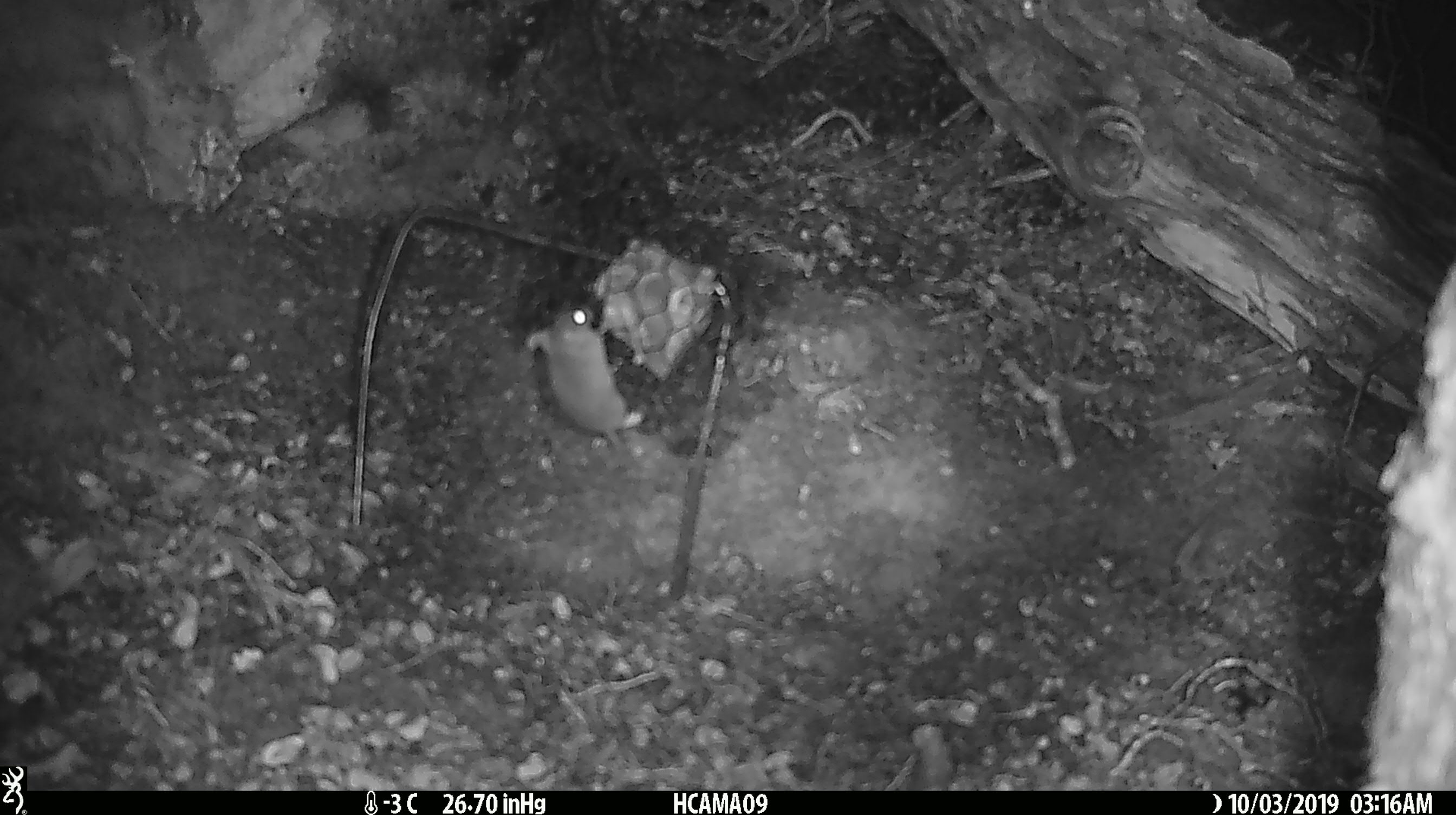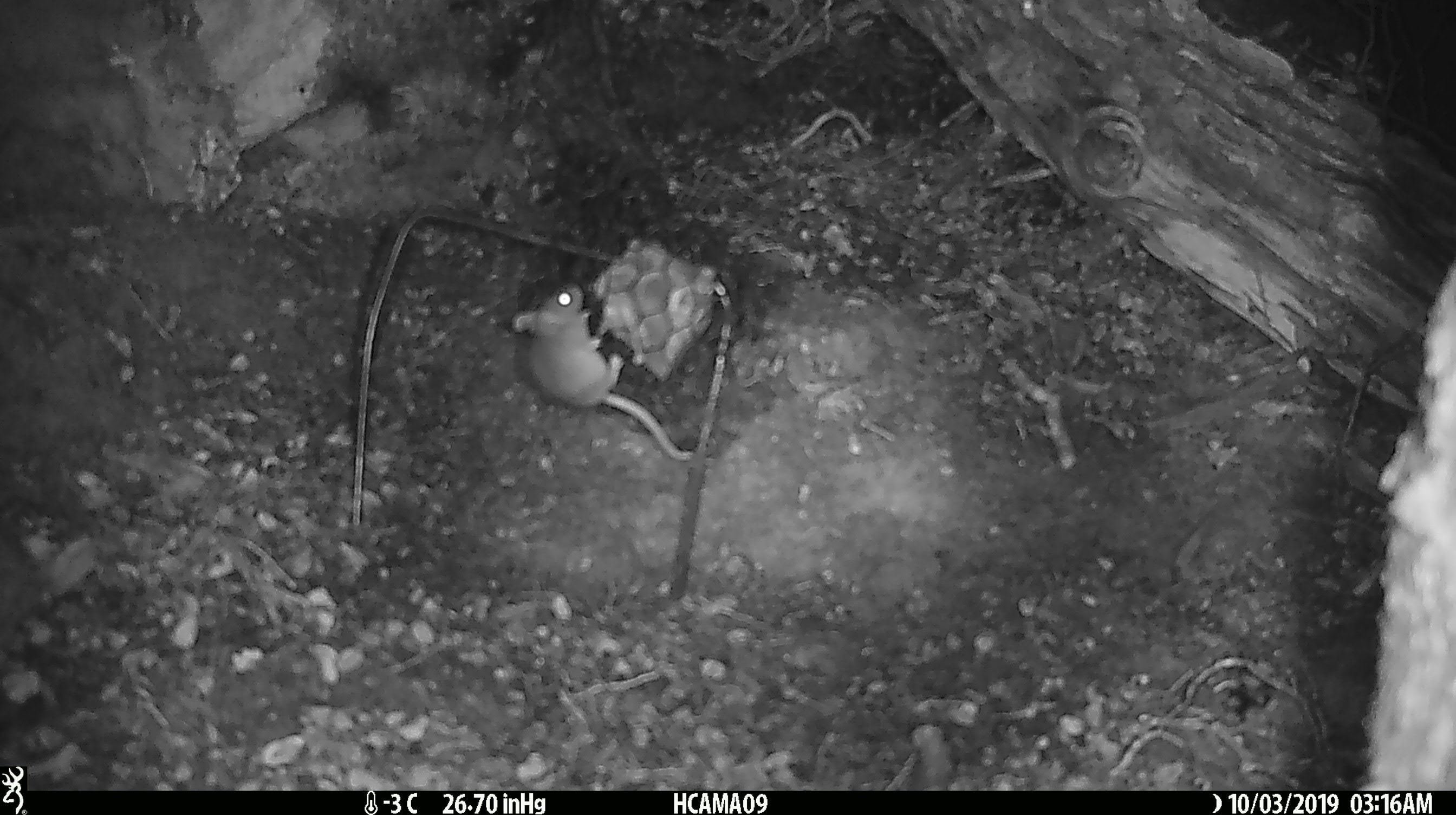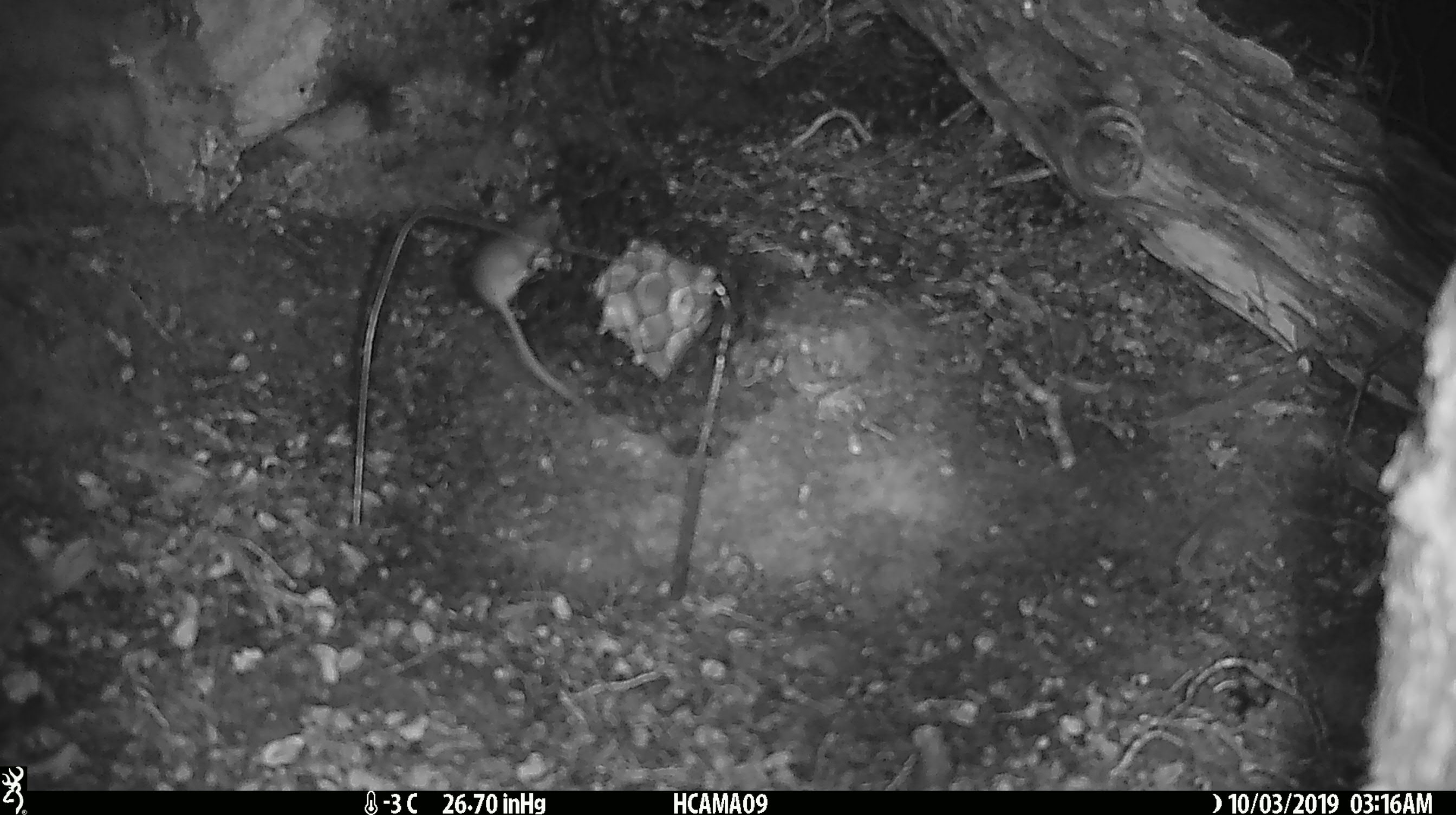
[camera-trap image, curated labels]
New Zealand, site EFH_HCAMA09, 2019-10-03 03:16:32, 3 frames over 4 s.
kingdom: Animalia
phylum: Chordata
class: Mammalia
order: Rodentia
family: Muridae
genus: Mus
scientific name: Mus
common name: mouse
Mouse (Mus).